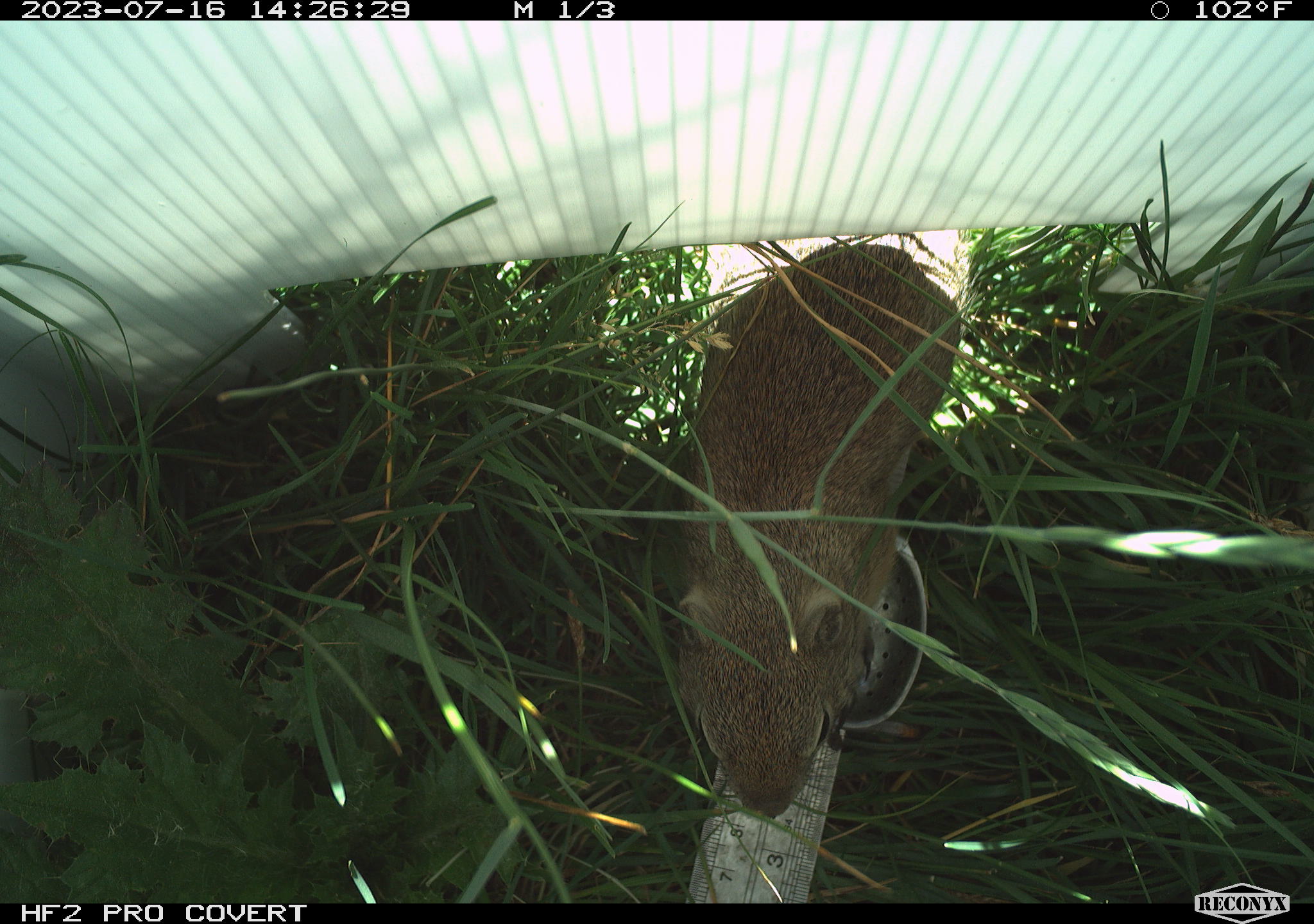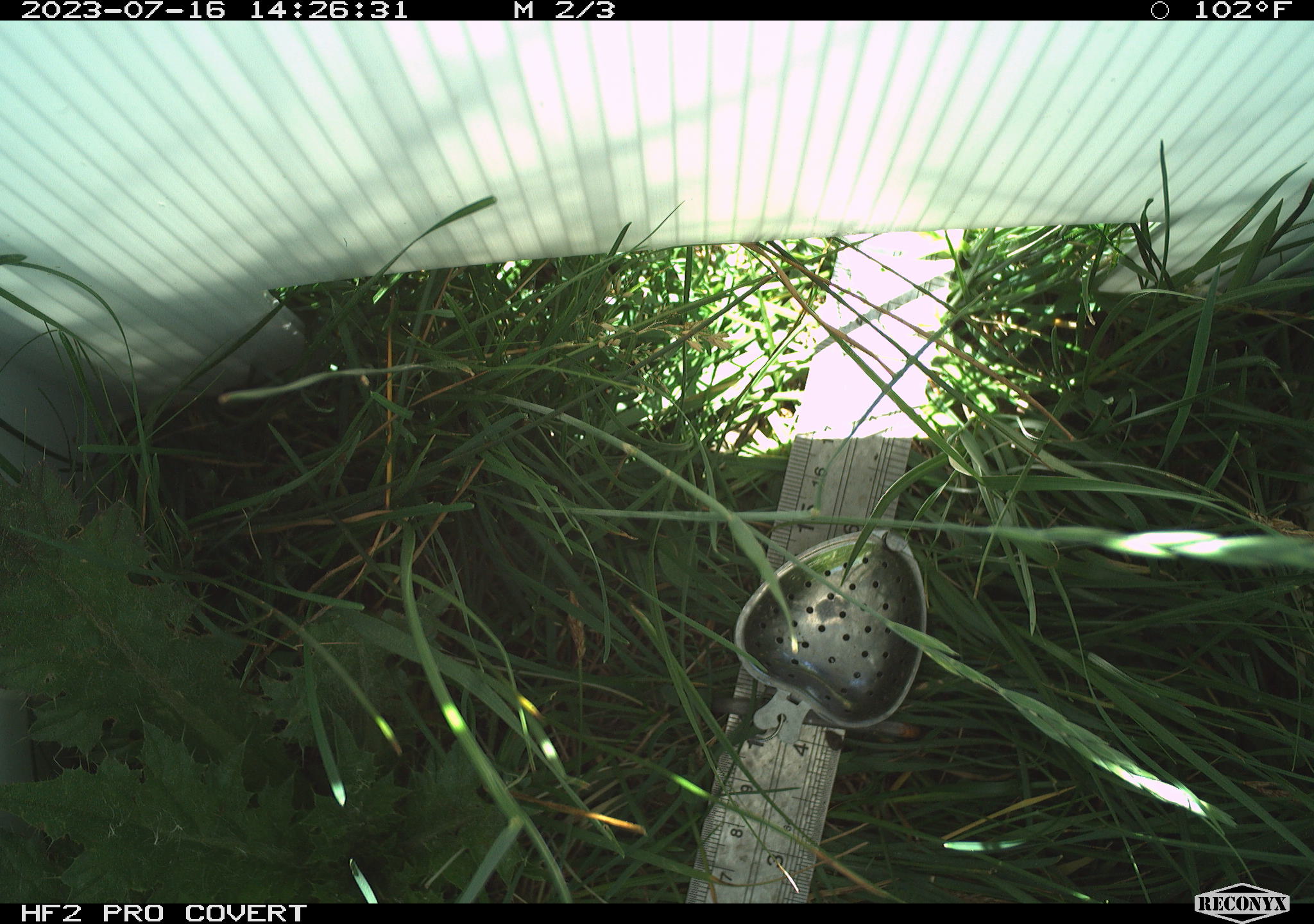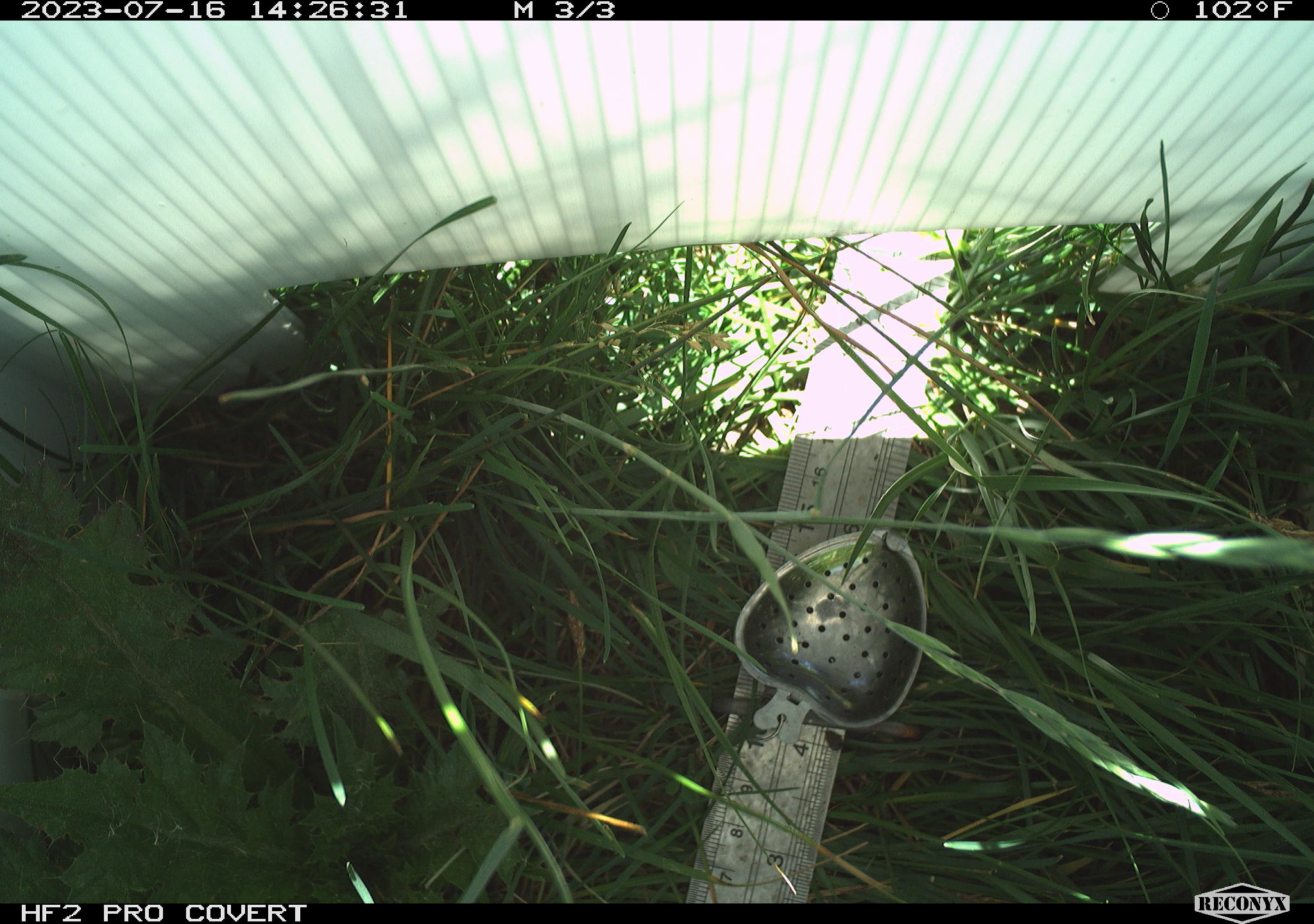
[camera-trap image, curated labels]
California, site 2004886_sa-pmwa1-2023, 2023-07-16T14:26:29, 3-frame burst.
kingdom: Animalia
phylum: Chordata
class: Mammalia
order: Rodentia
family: Sciuridae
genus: Urocitellus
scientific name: Urocitellus beldingi beldingi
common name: belding's ground squirrel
Belding's ground squirrel (Urocitellus beldingi beldingi).